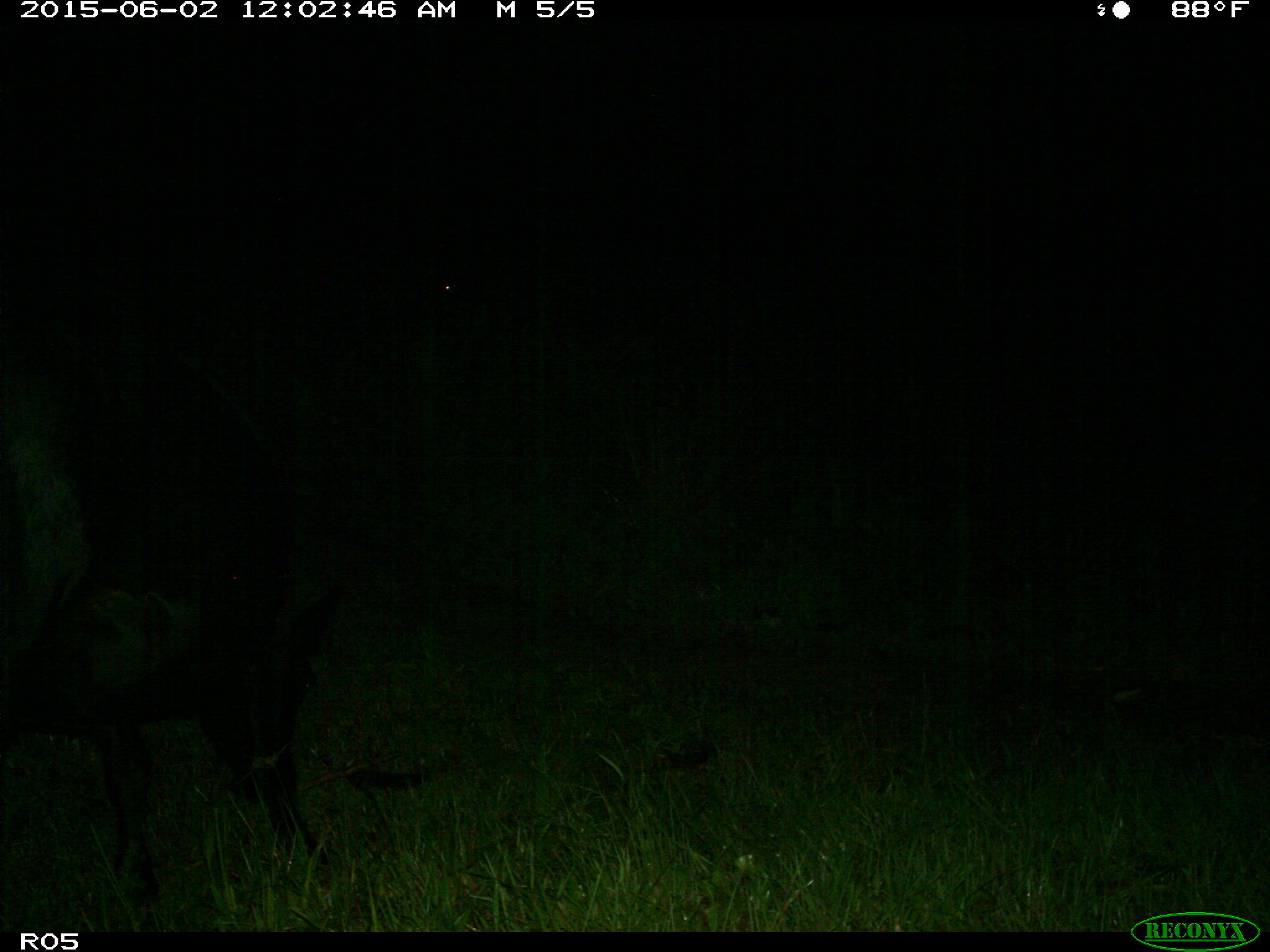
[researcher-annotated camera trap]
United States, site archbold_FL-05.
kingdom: Animalia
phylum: Chordata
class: Mammalia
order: Artiodactyla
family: Bovidae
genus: Bos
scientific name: Bos taurus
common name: domestic cow